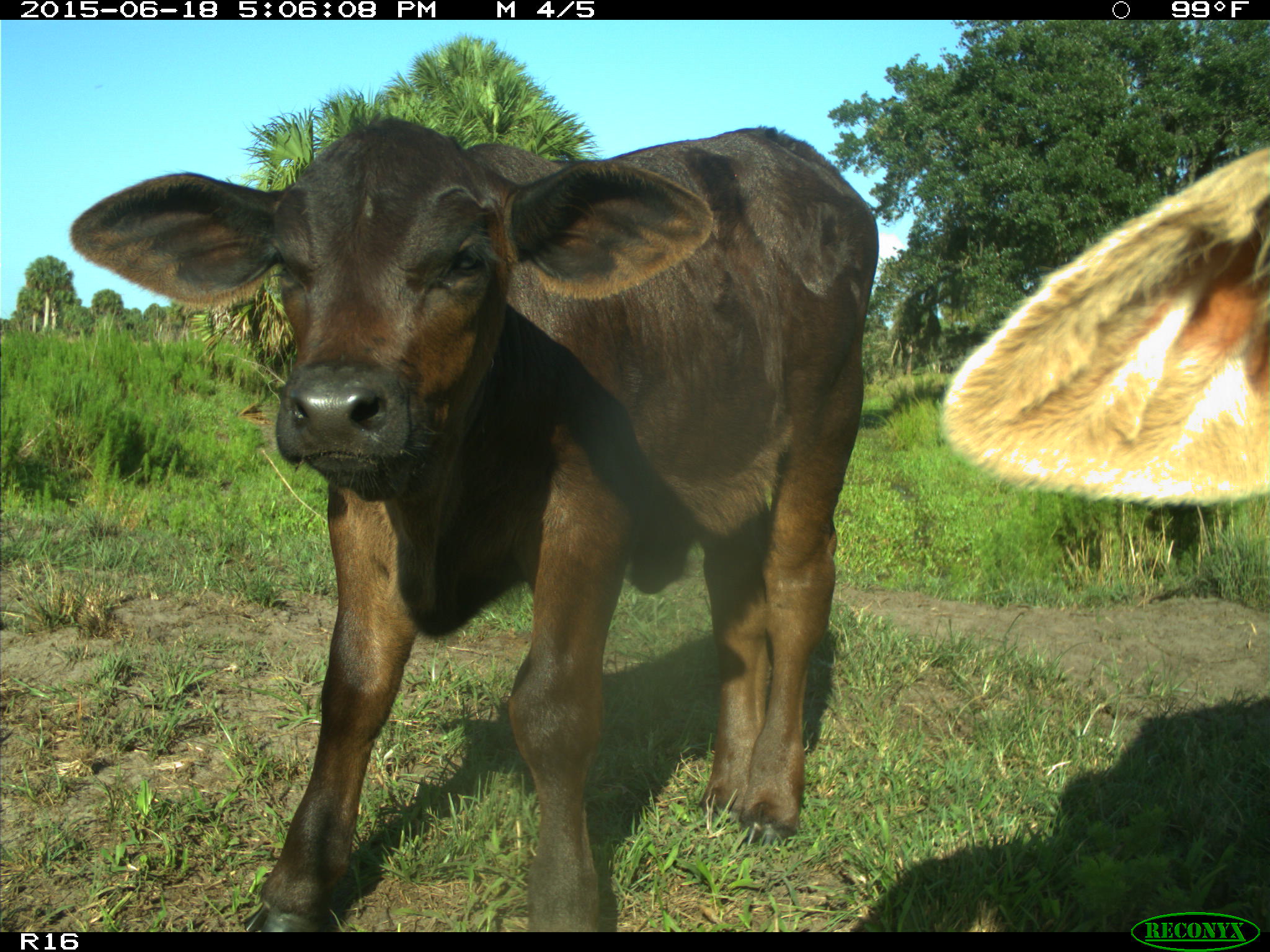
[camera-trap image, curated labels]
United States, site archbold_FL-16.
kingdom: Animalia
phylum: Chordata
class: Mammalia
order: Artiodactyla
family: Bovidae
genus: Bos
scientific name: Bos taurus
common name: domestic cow